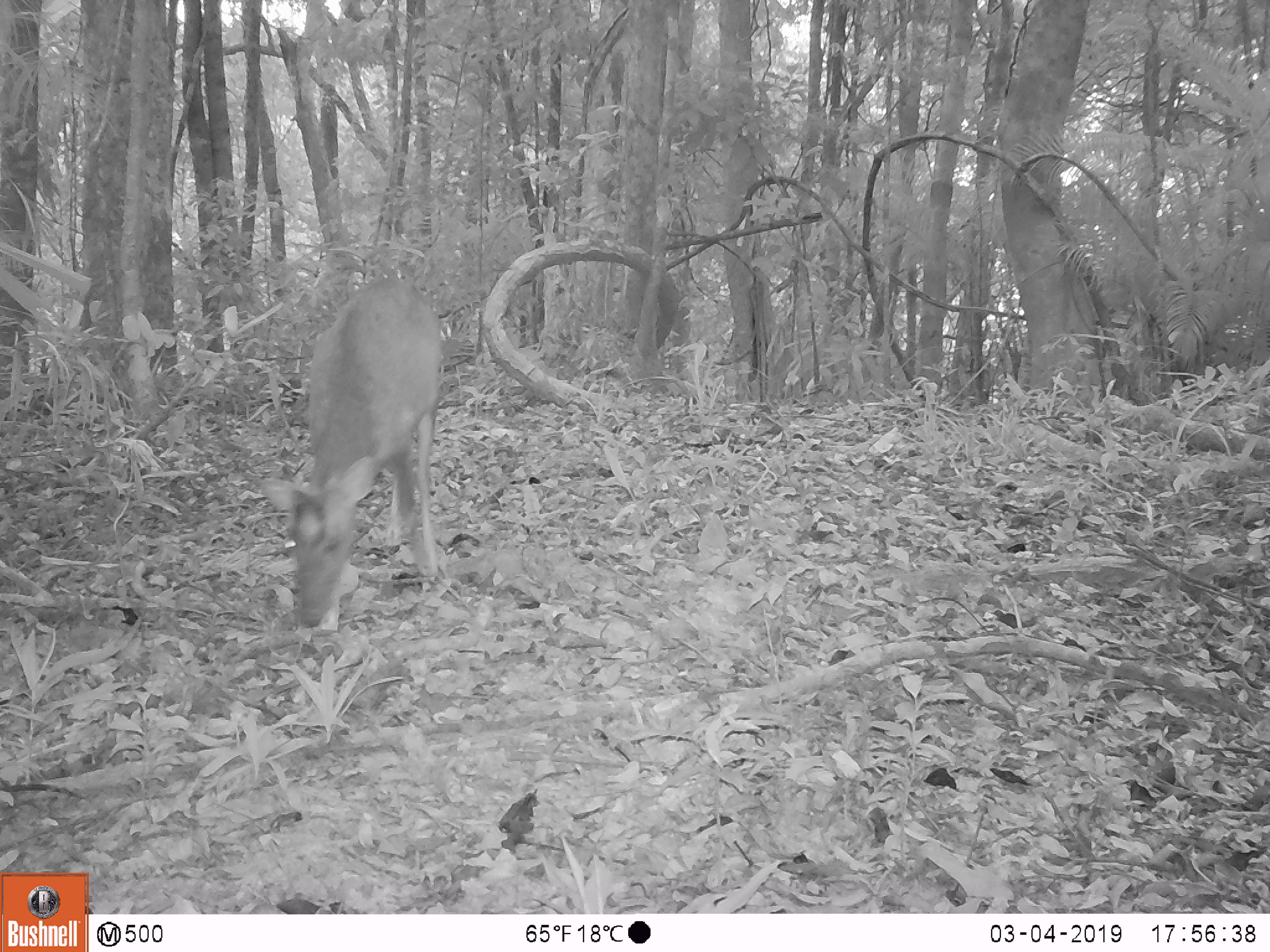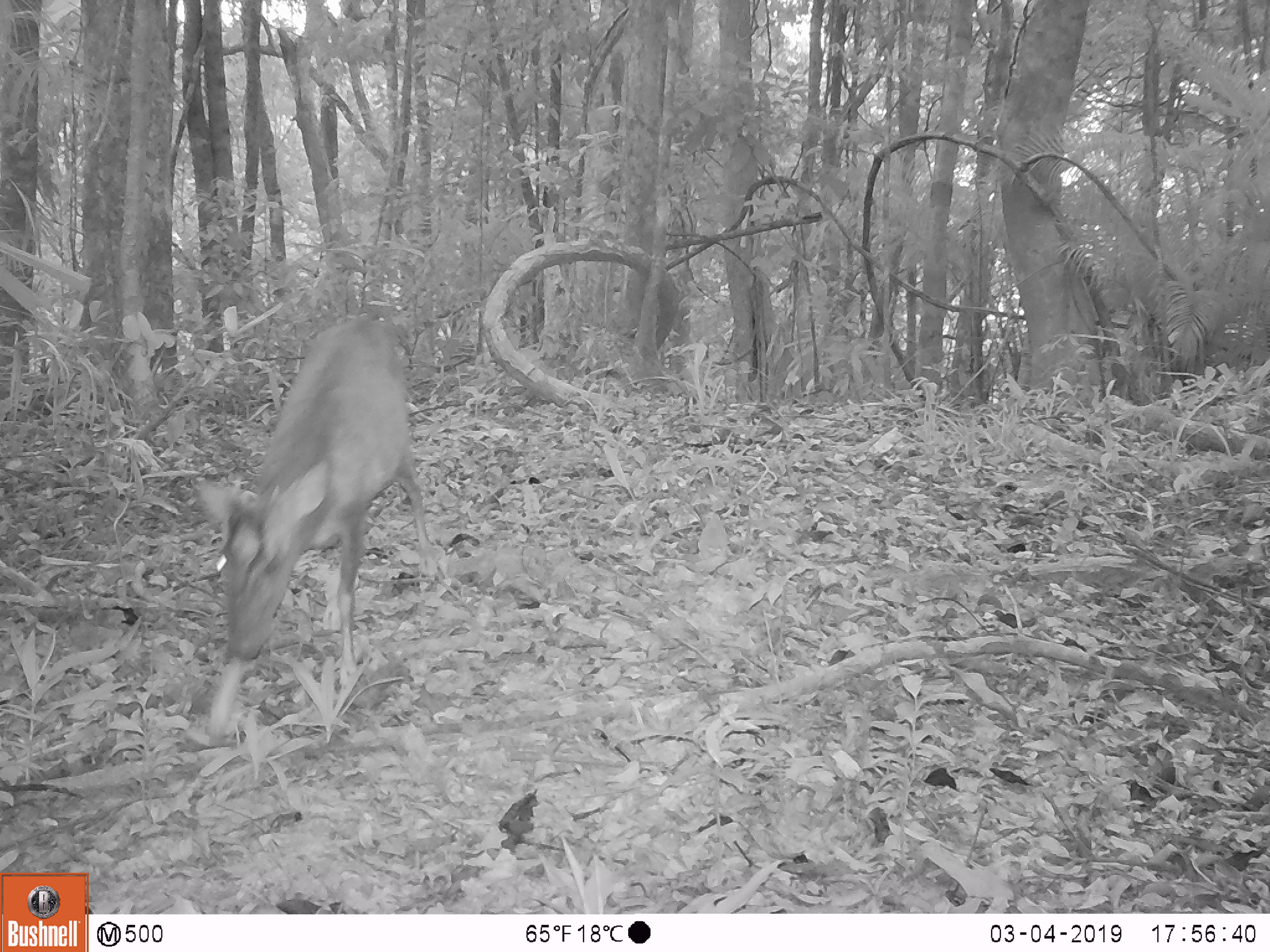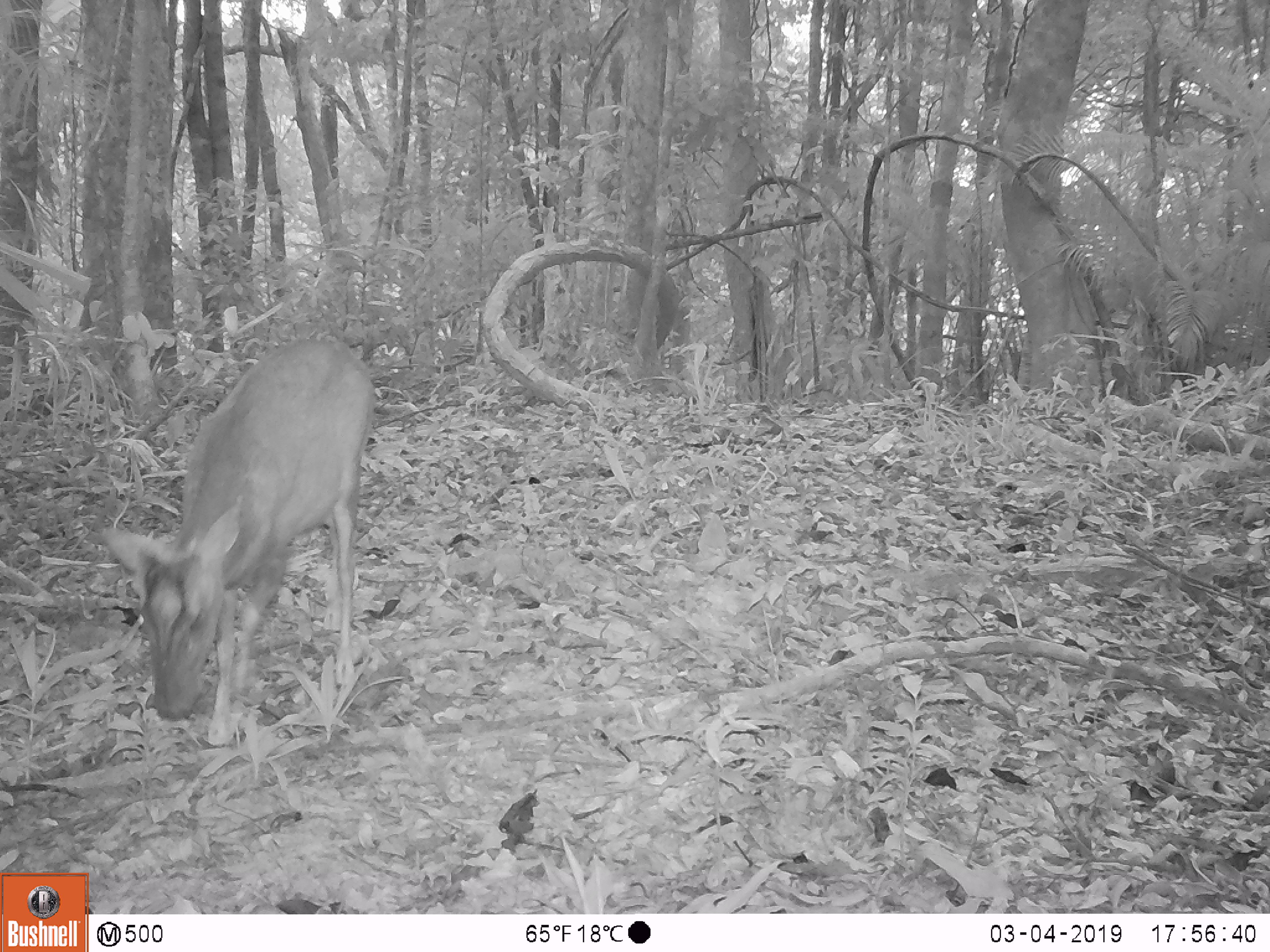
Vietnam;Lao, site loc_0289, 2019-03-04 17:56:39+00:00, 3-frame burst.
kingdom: Animalia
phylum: Chordata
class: Mammalia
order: Artiodactyla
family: Cervidae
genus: Muntiacus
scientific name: Muntiacus rooseveltorum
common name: roosevelt's muntjac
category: roosevelts muntjac group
Roosevelts muntjac group (roosevelt's muntjac) (Muntiacus rooseveltorum). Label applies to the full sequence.